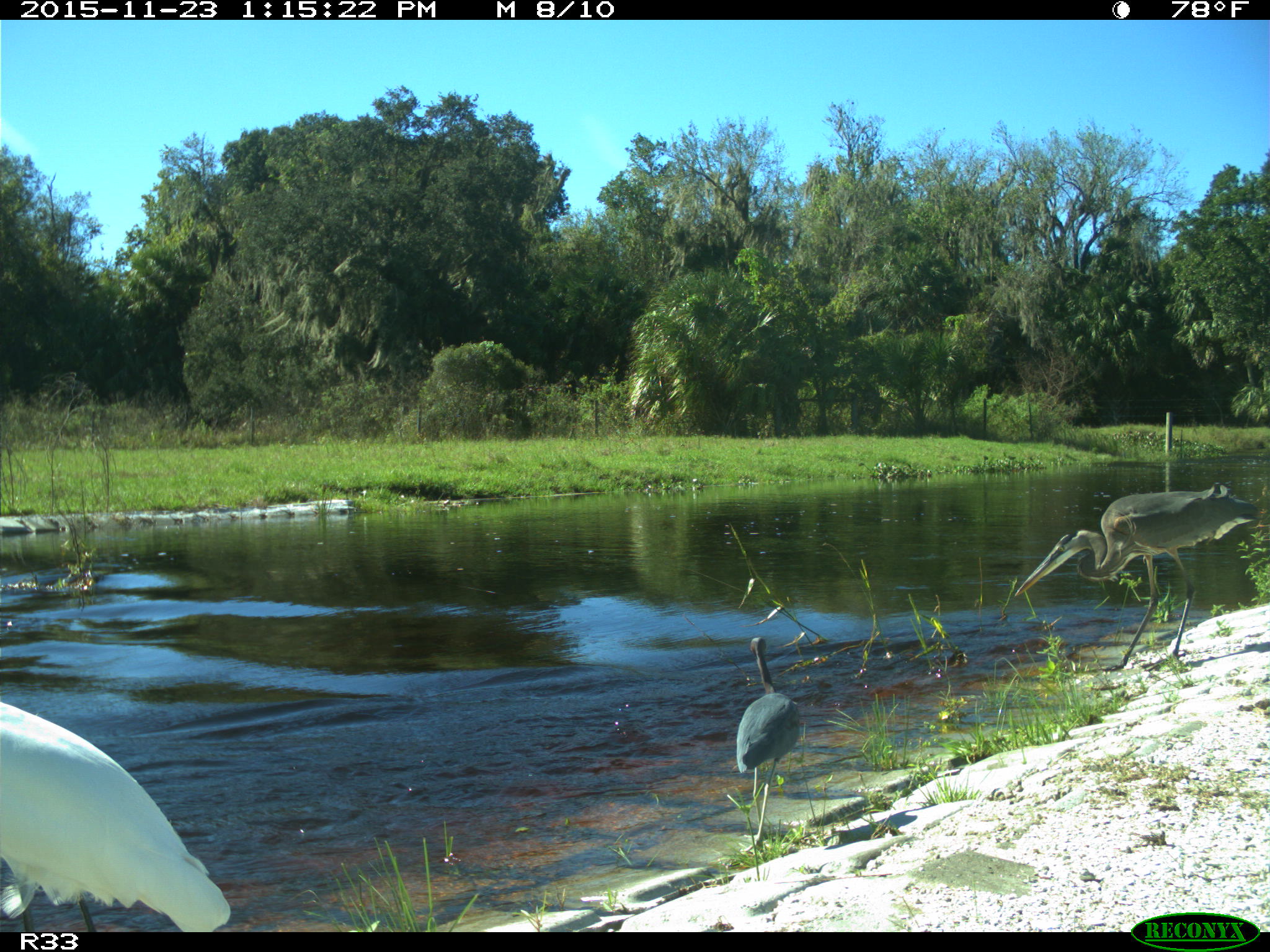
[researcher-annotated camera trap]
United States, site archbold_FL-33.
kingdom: Animalia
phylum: Chordata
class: Aves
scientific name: Aves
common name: birds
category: unidentified bird